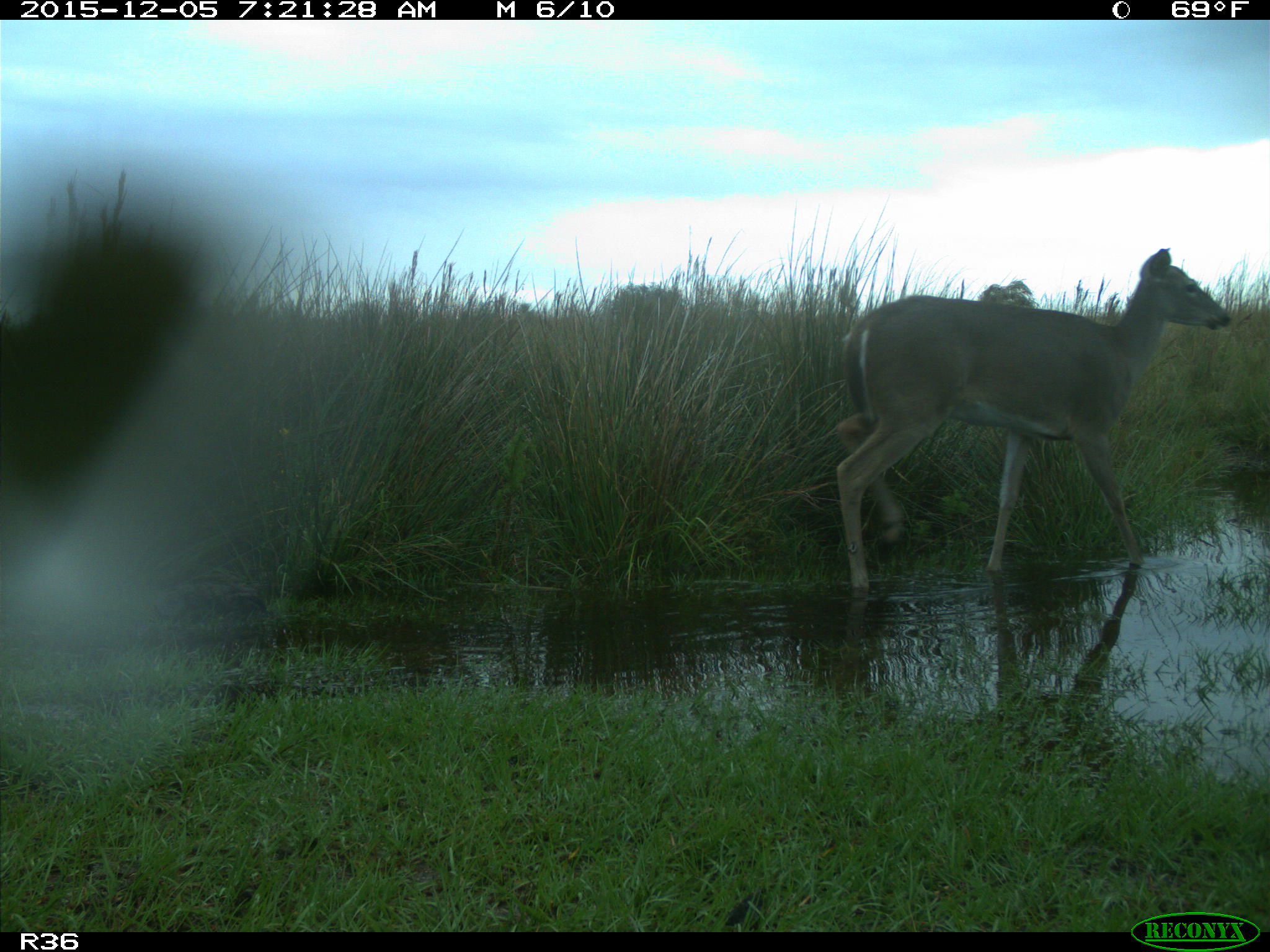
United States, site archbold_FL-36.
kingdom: Animalia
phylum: Chordata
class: Mammalia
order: Artiodactyla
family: Cervidae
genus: Odocoileus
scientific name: Odocoileus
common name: deer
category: unidentified deer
Unidentified deer (deer) (Odocoileus).